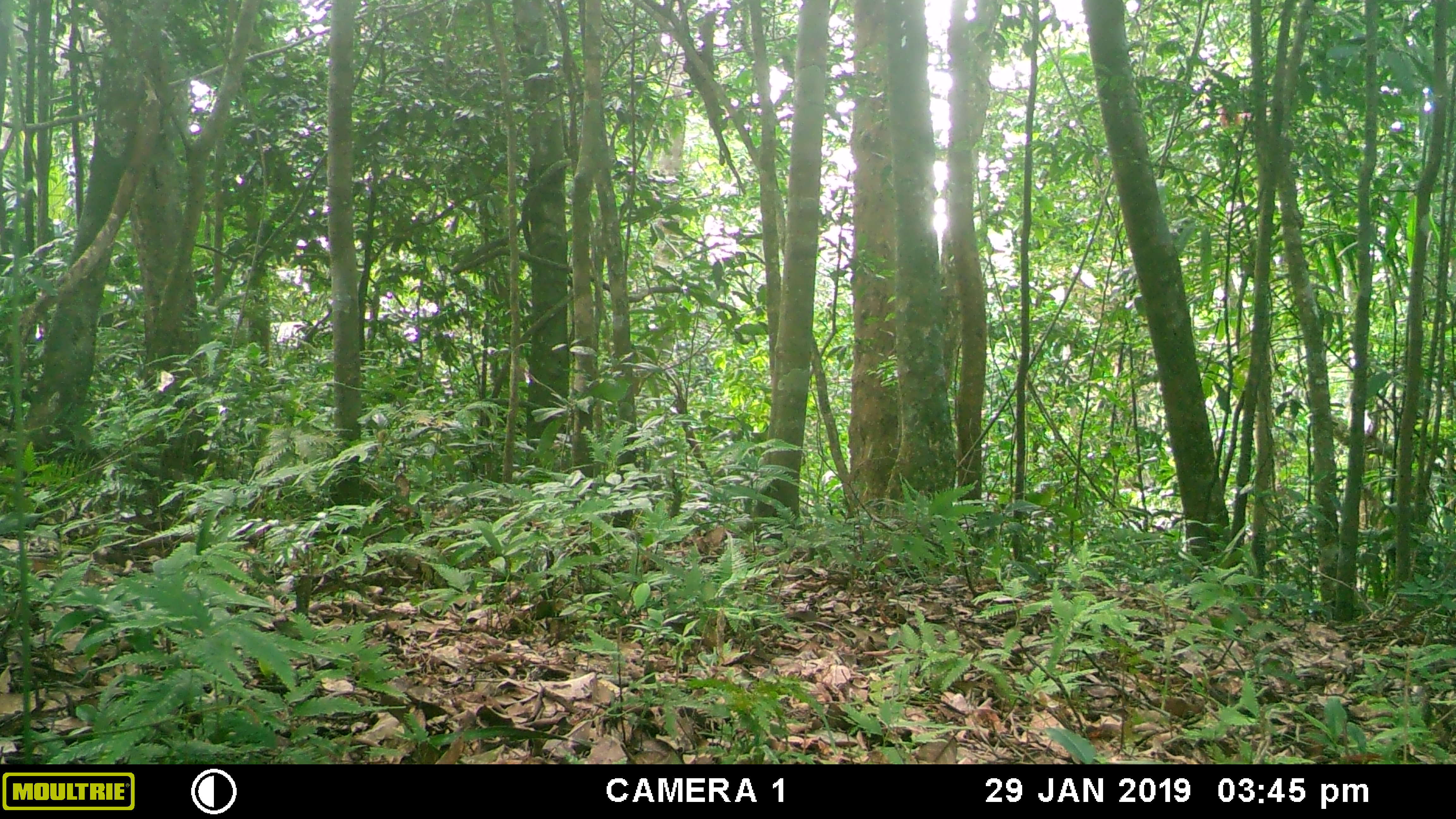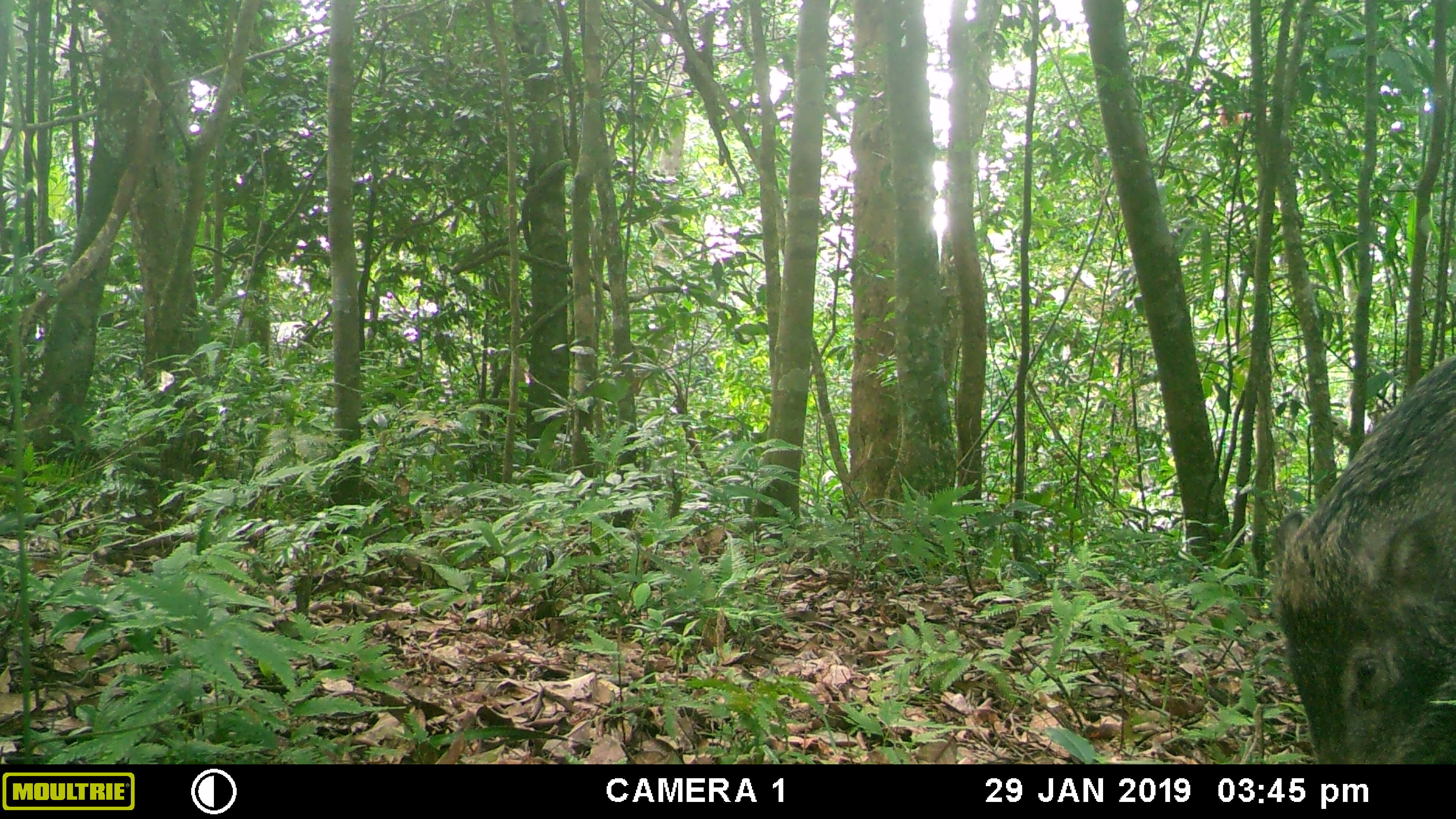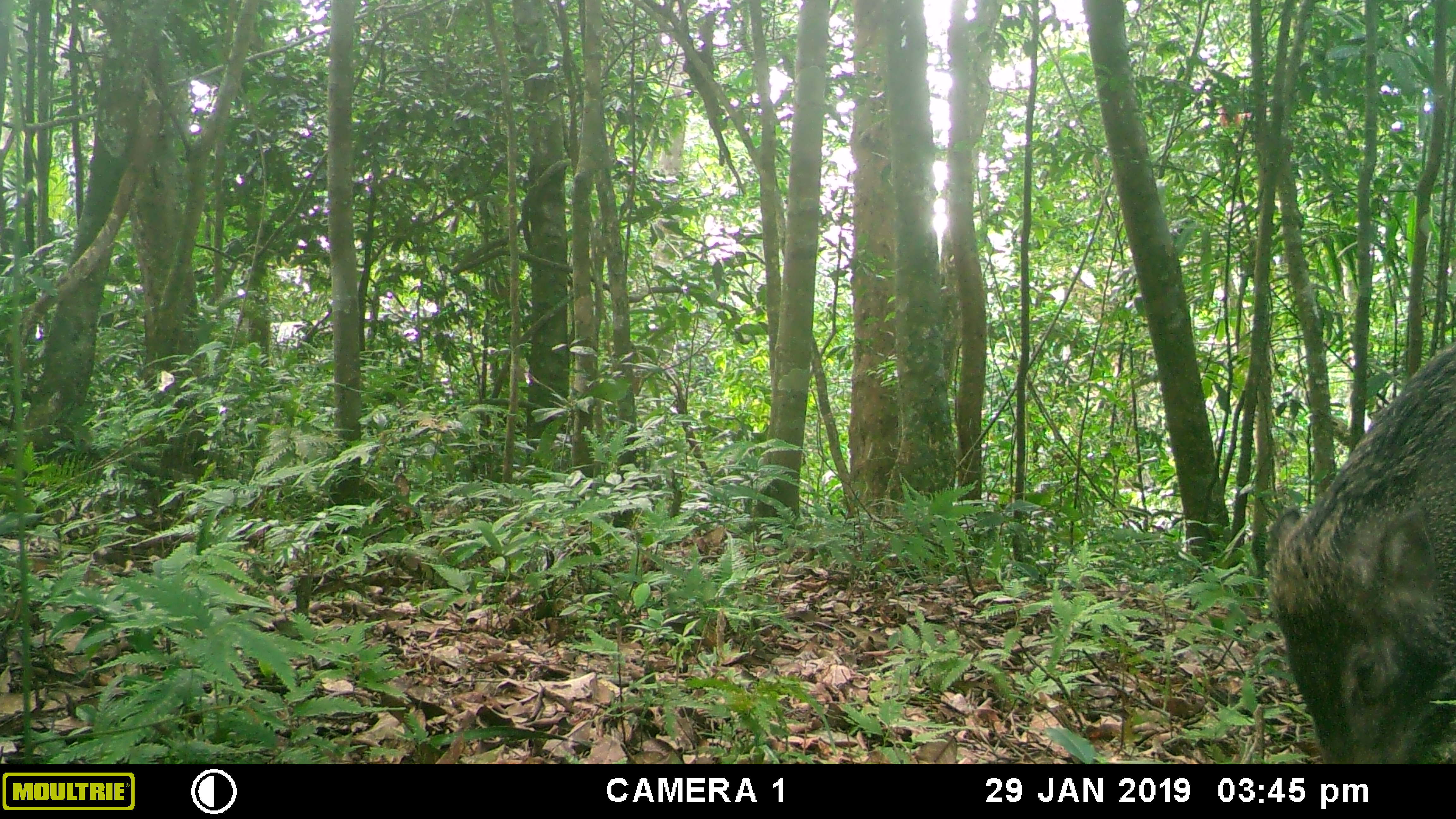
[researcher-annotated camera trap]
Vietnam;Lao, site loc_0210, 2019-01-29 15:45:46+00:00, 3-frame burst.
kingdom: Animalia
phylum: Chordata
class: Mammalia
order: Artiodactyla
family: Suidae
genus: Sus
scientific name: Sus scrofa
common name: eurasian wild pig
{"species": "eurasian wild pig (Sus scrofa)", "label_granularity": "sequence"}